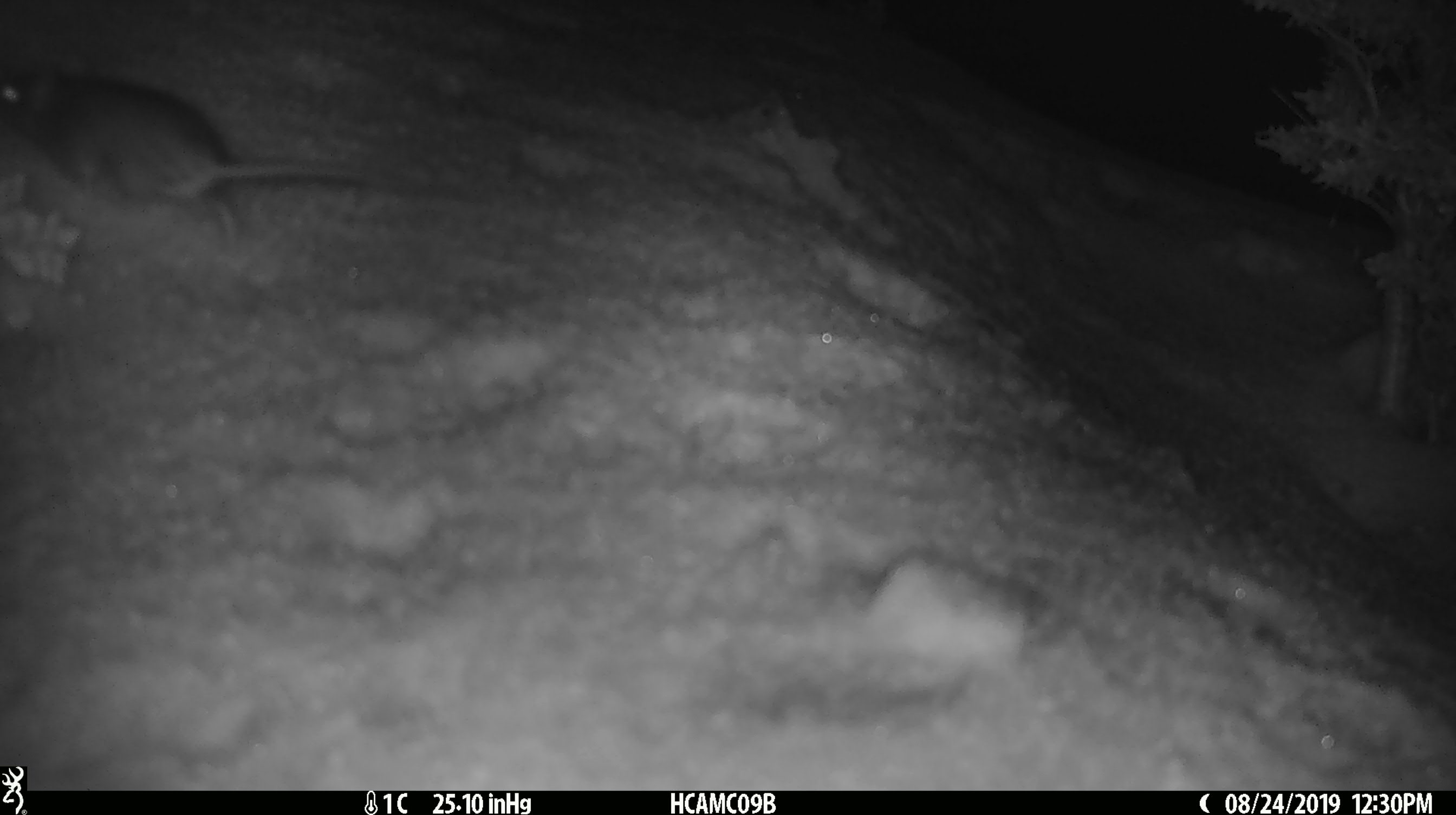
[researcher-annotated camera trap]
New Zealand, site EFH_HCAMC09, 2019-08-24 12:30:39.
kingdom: Animalia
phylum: Chordata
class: Mammalia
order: Rodentia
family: Muridae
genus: Mus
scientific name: Mus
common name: mouse